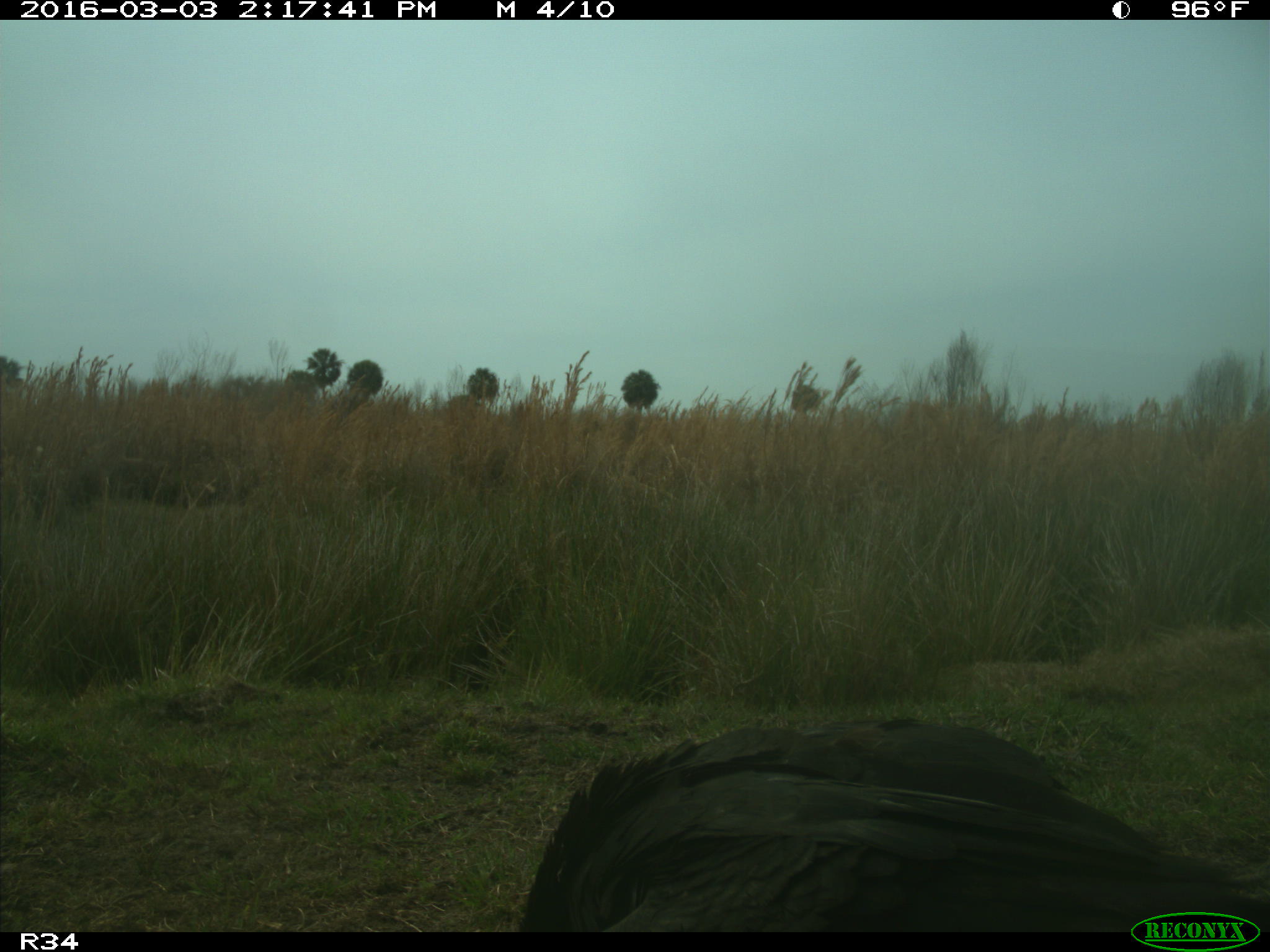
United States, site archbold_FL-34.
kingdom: Animalia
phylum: Chordata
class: Aves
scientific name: Aves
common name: birds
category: unidentified bird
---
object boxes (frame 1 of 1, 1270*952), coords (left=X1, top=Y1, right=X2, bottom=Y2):
animal: (left=518, top=716, right=1270, bottom=933)